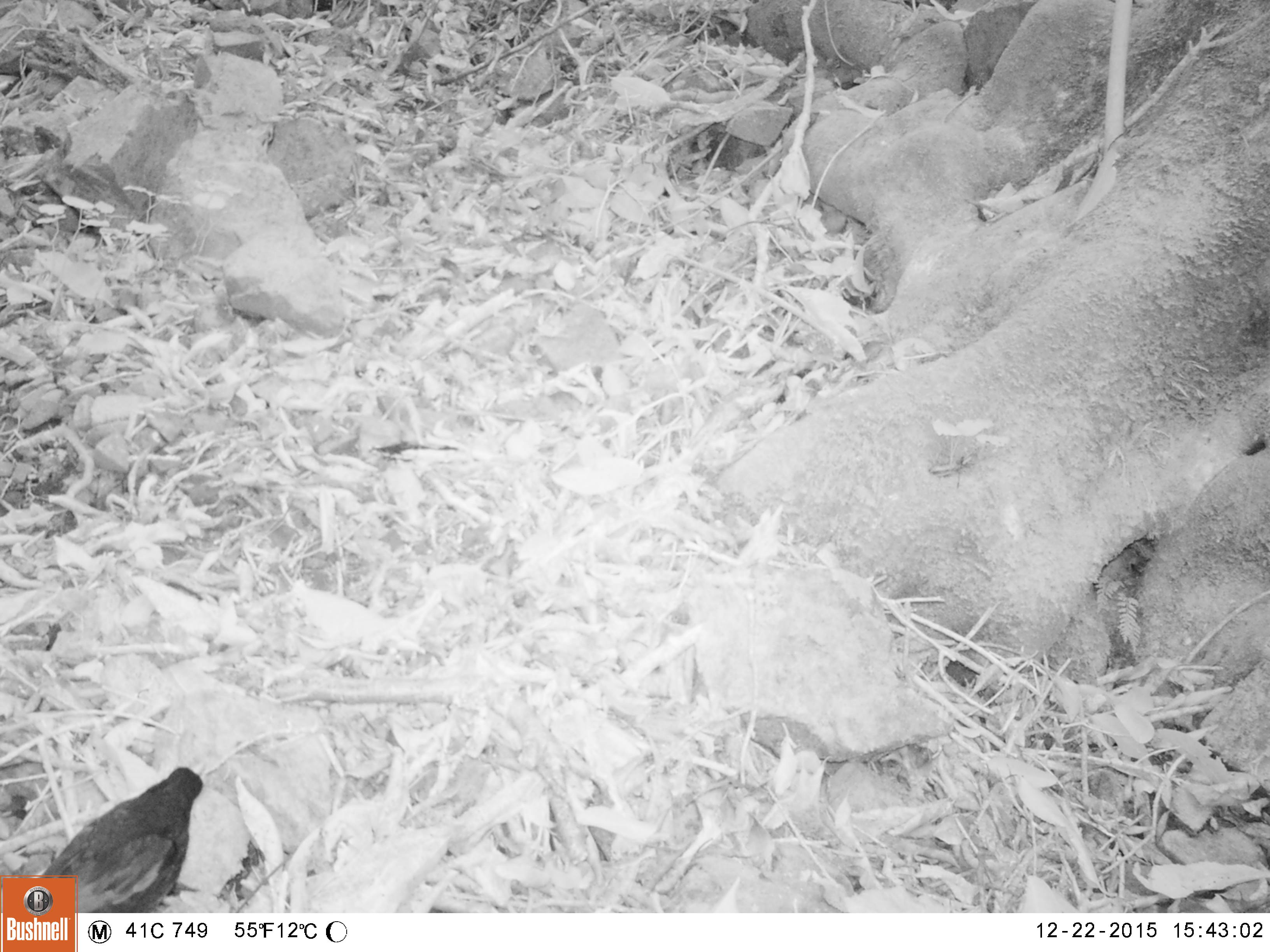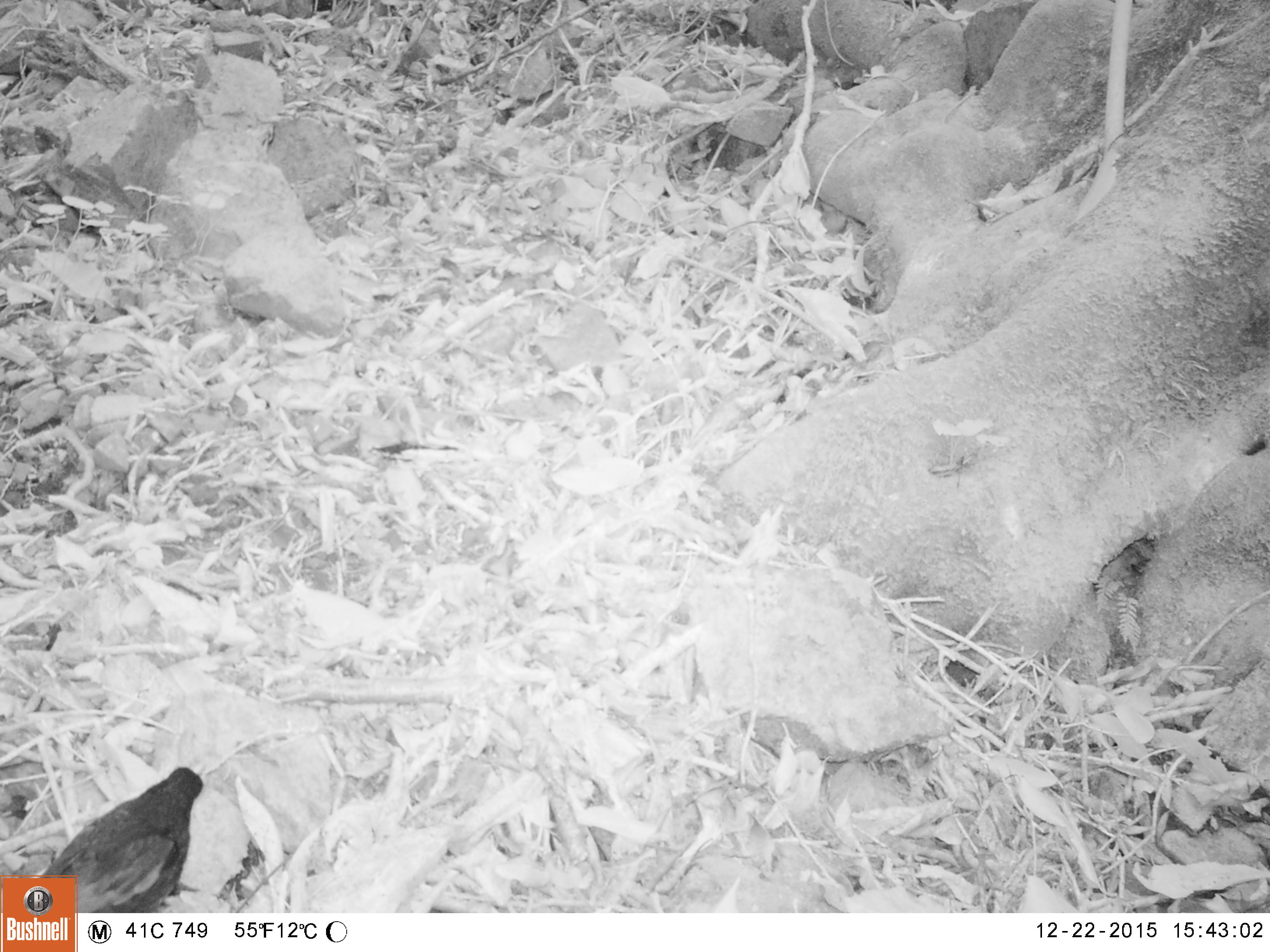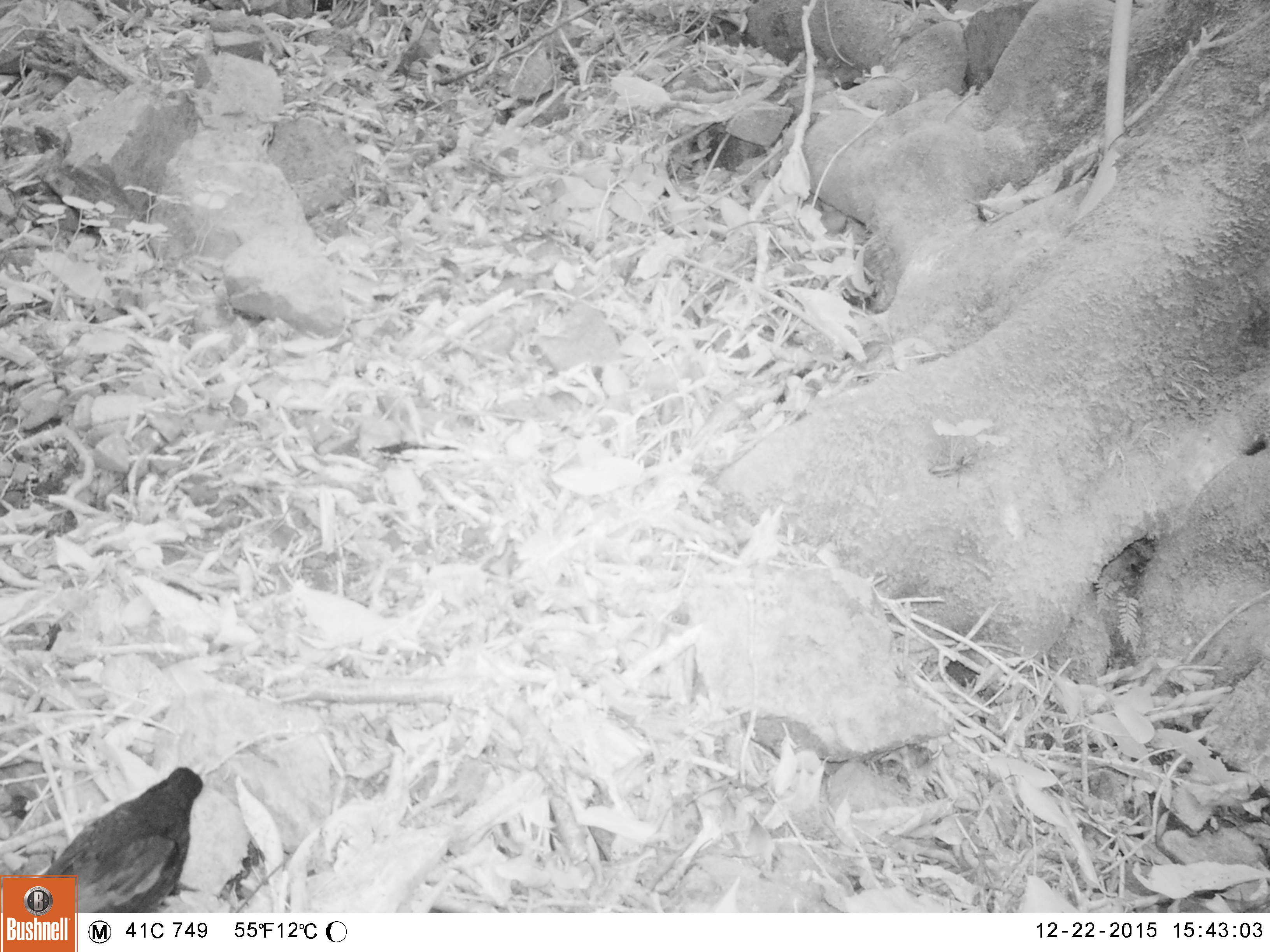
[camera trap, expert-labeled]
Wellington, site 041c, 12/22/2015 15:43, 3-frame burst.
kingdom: Animalia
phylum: Chordata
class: Aves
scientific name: Aves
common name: bird